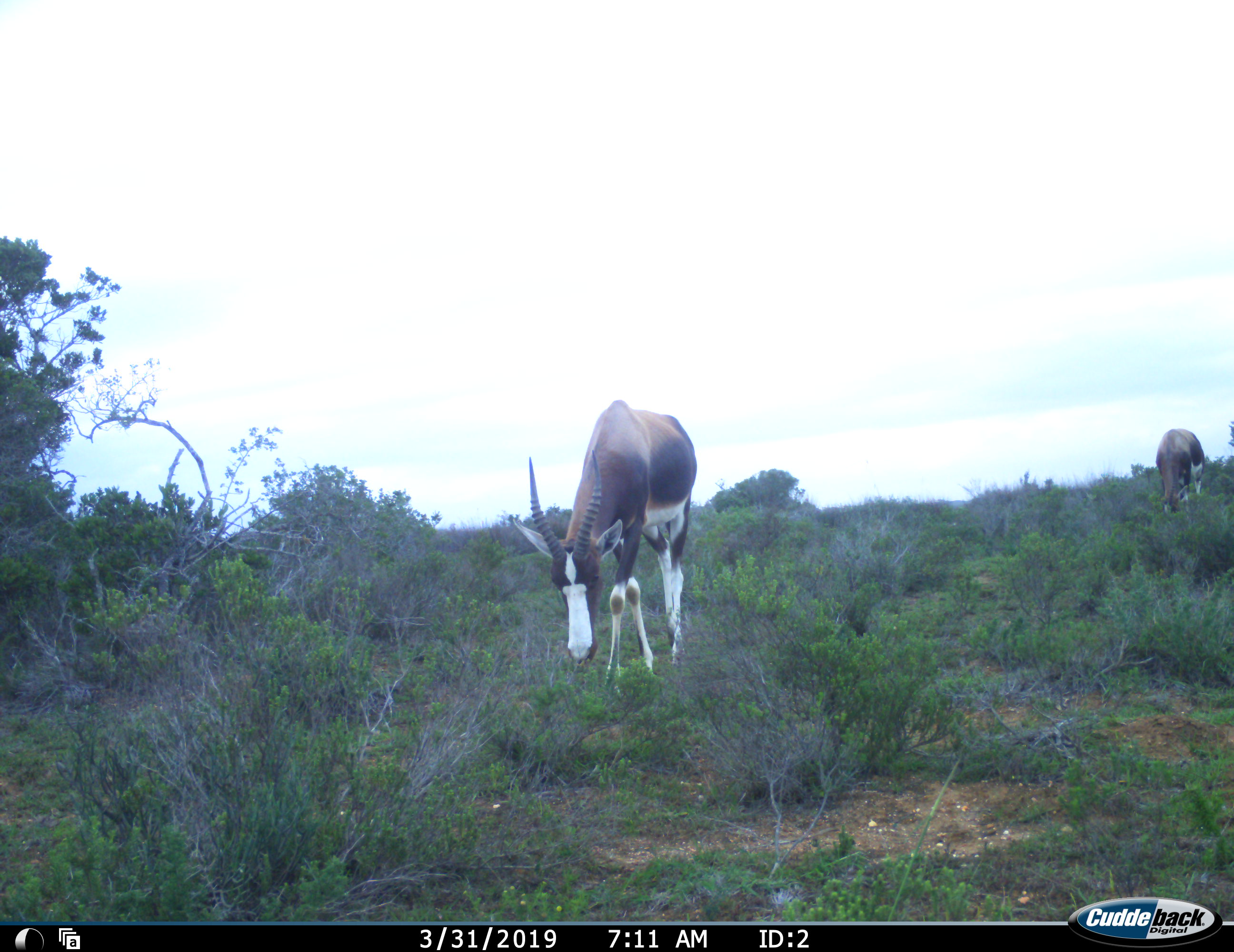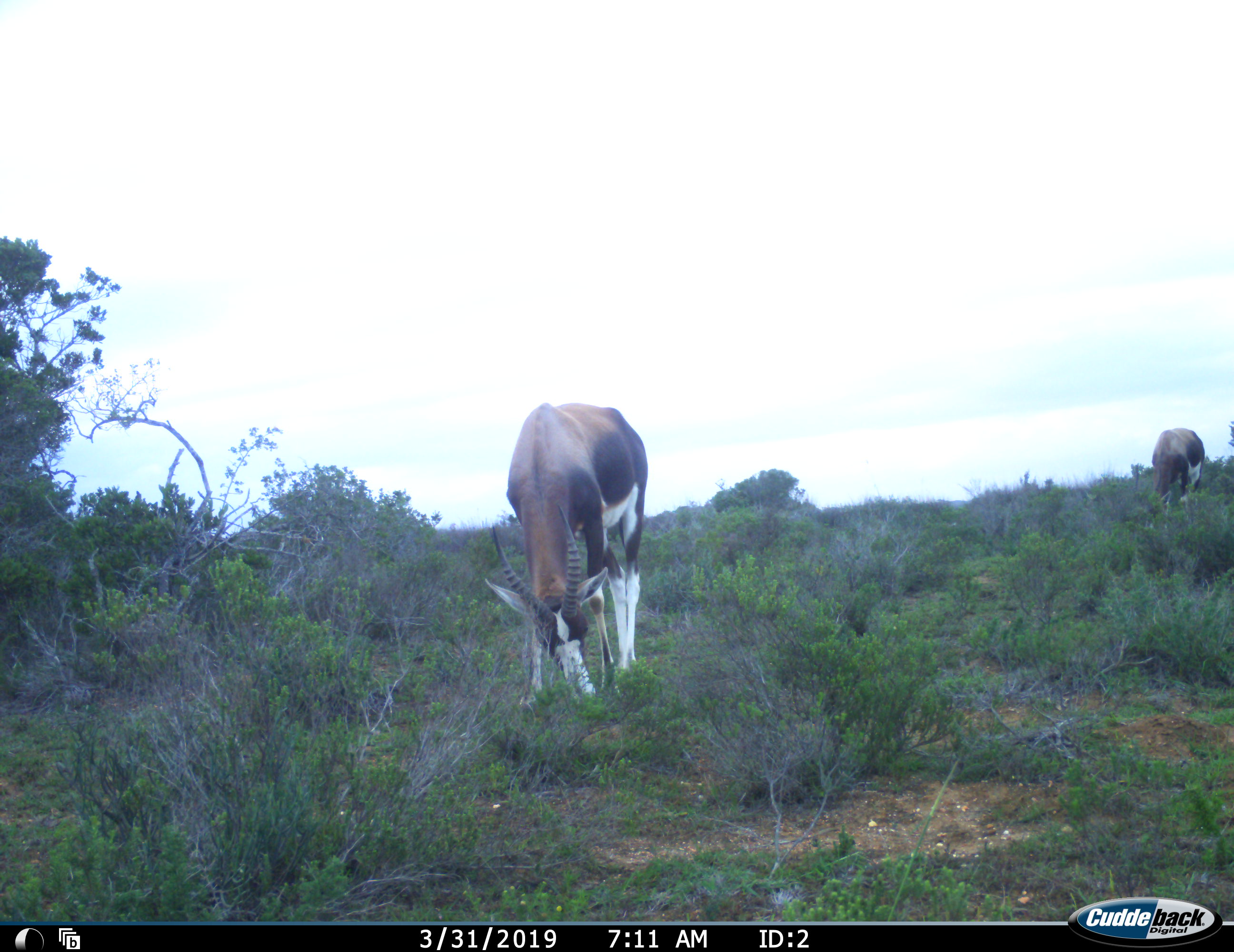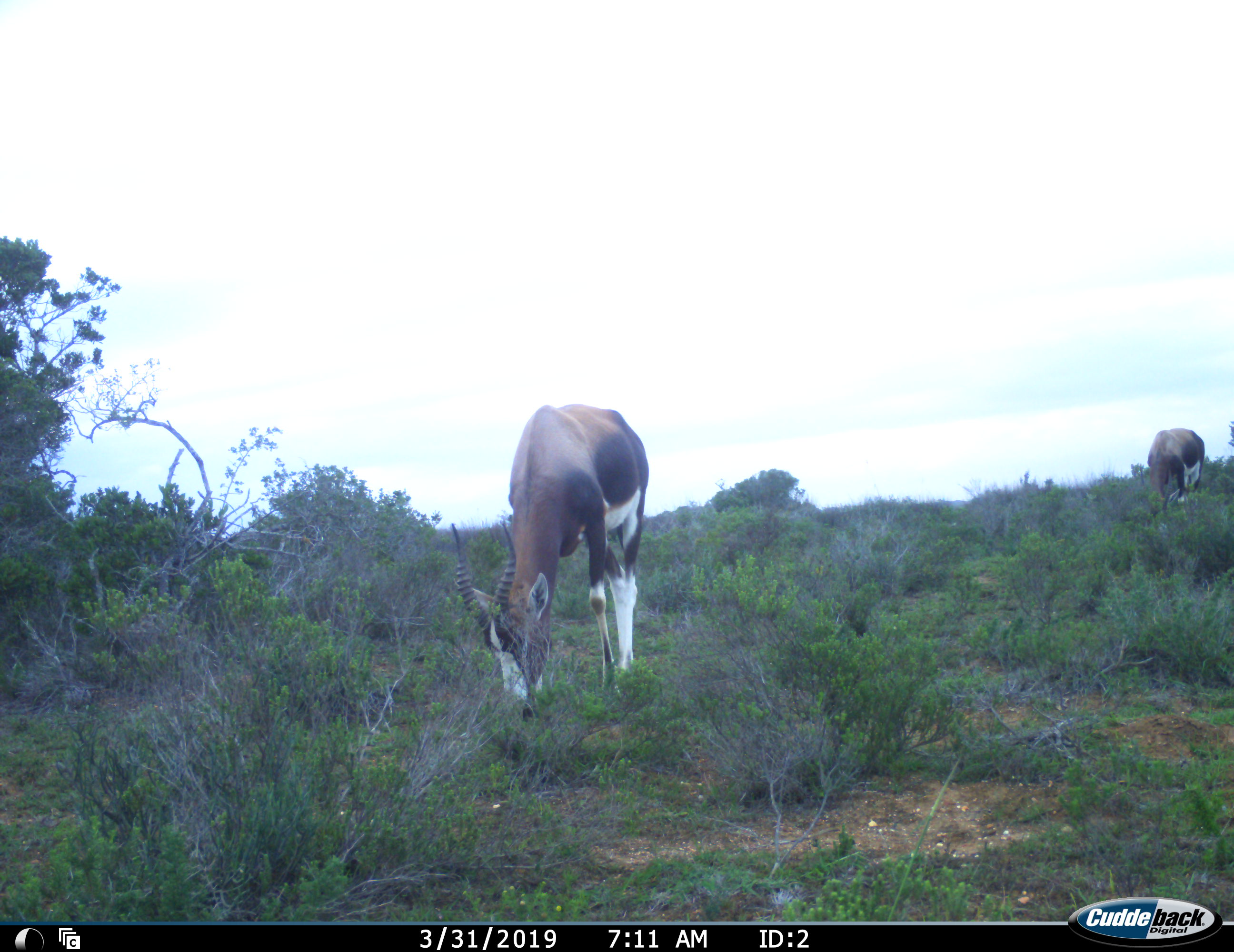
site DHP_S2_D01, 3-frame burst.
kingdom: Animalia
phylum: Chordata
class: Mammalia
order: Artiodactyla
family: Bovidae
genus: Damaliscus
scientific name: Damaliscus pygargus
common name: bontebok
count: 2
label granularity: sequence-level